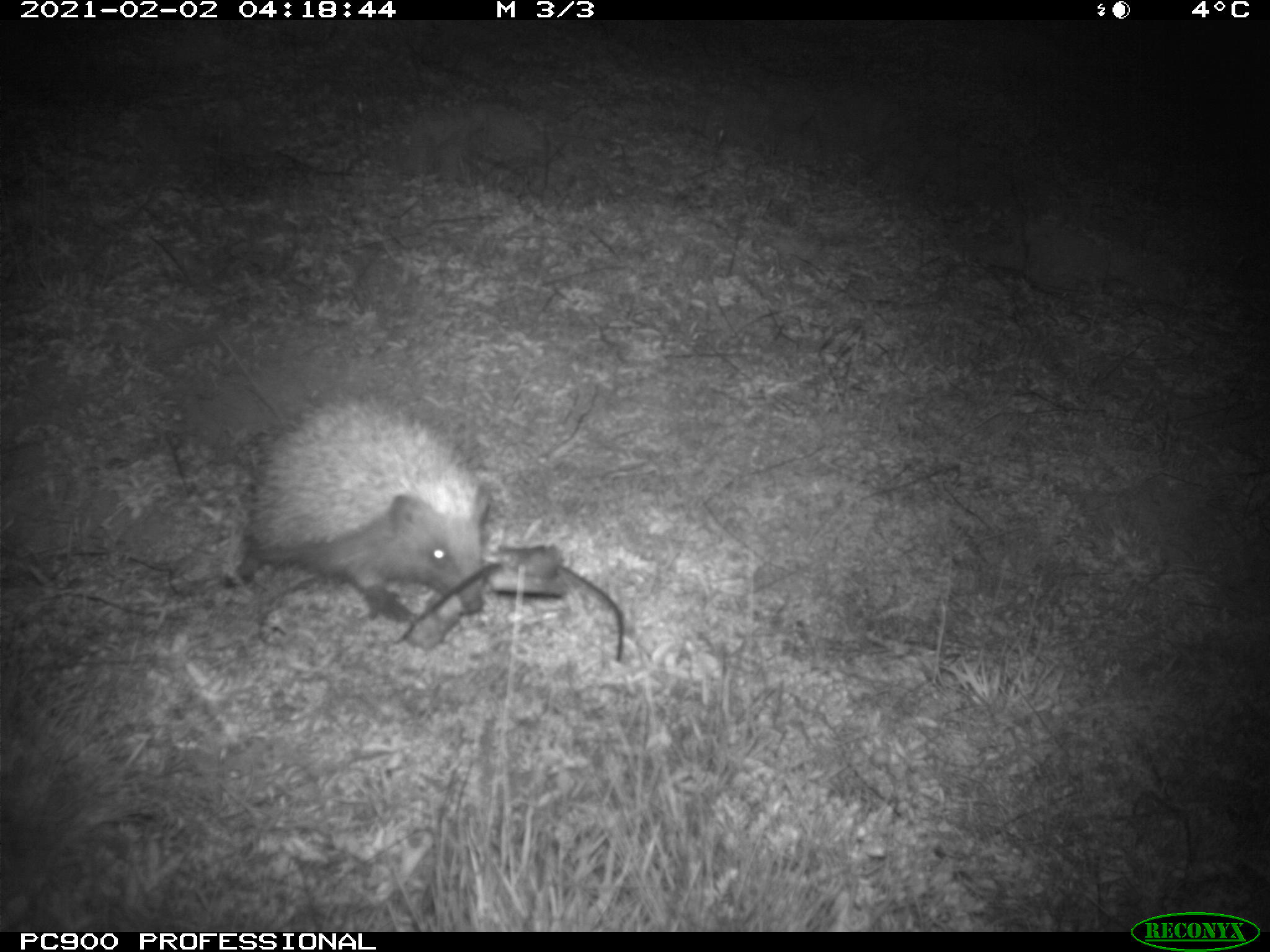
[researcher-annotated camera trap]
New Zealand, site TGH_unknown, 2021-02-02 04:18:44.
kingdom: Animalia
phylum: Chordata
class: Mammalia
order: Eulipotyphla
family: Erinaceidae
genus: Erinaceus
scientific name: Erinaceus europaeus europaeus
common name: european hedgehog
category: hedgehog